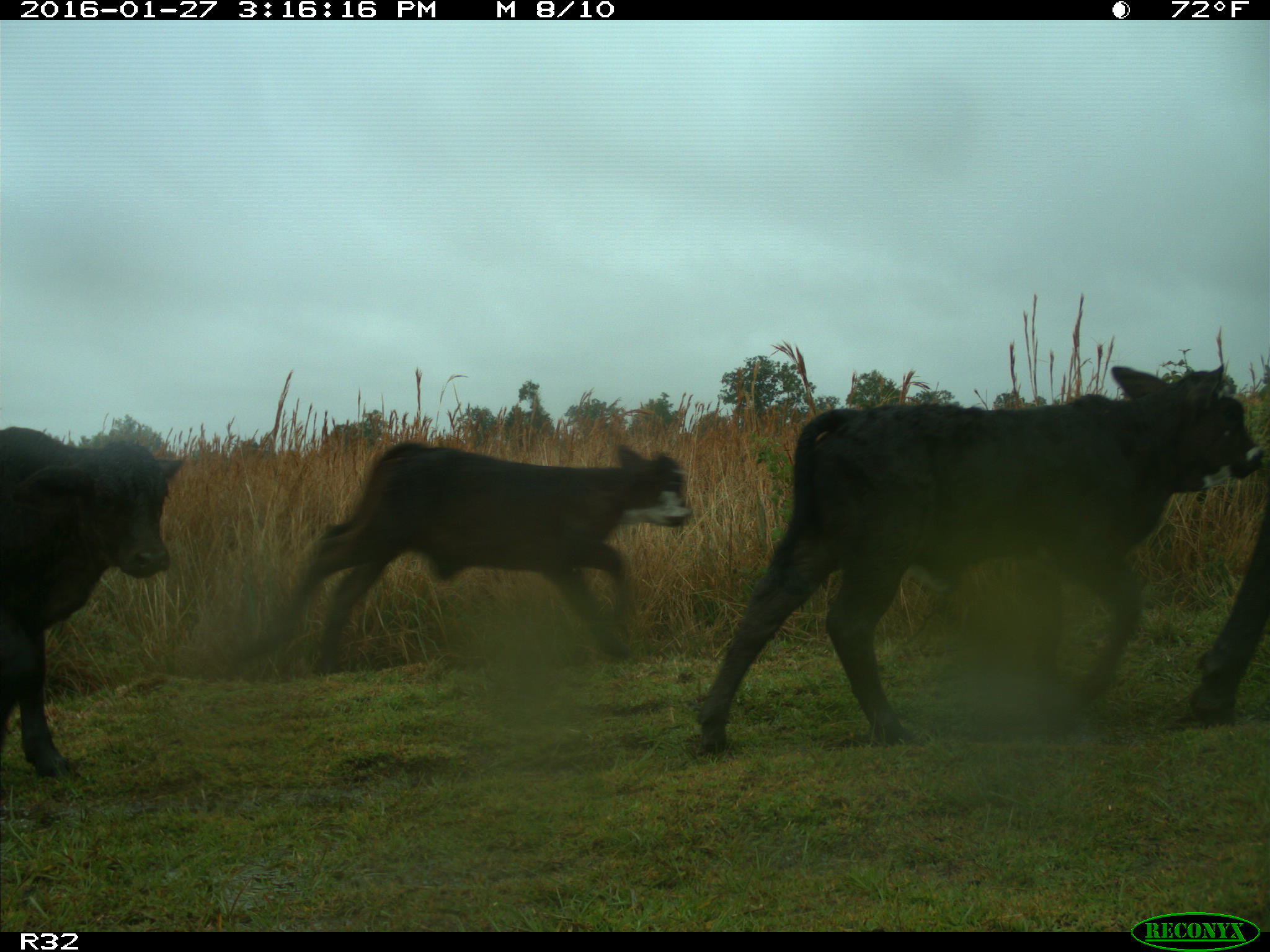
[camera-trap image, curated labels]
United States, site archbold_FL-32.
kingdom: Animalia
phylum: Chordata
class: Mammalia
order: Artiodactyla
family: Bovidae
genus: Bos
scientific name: Bos taurus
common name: domestic cow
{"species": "Bos taurus (domestic cow)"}